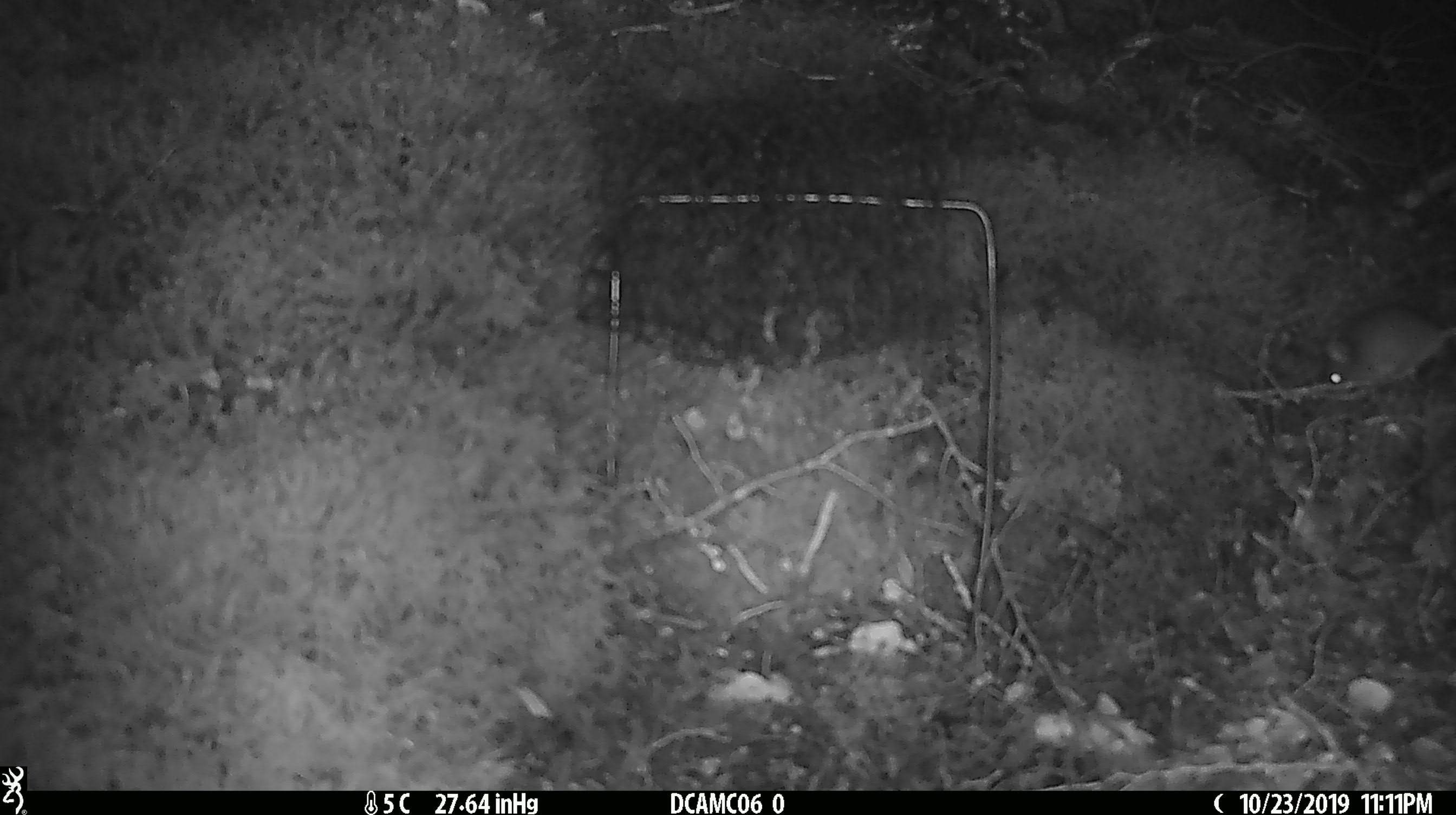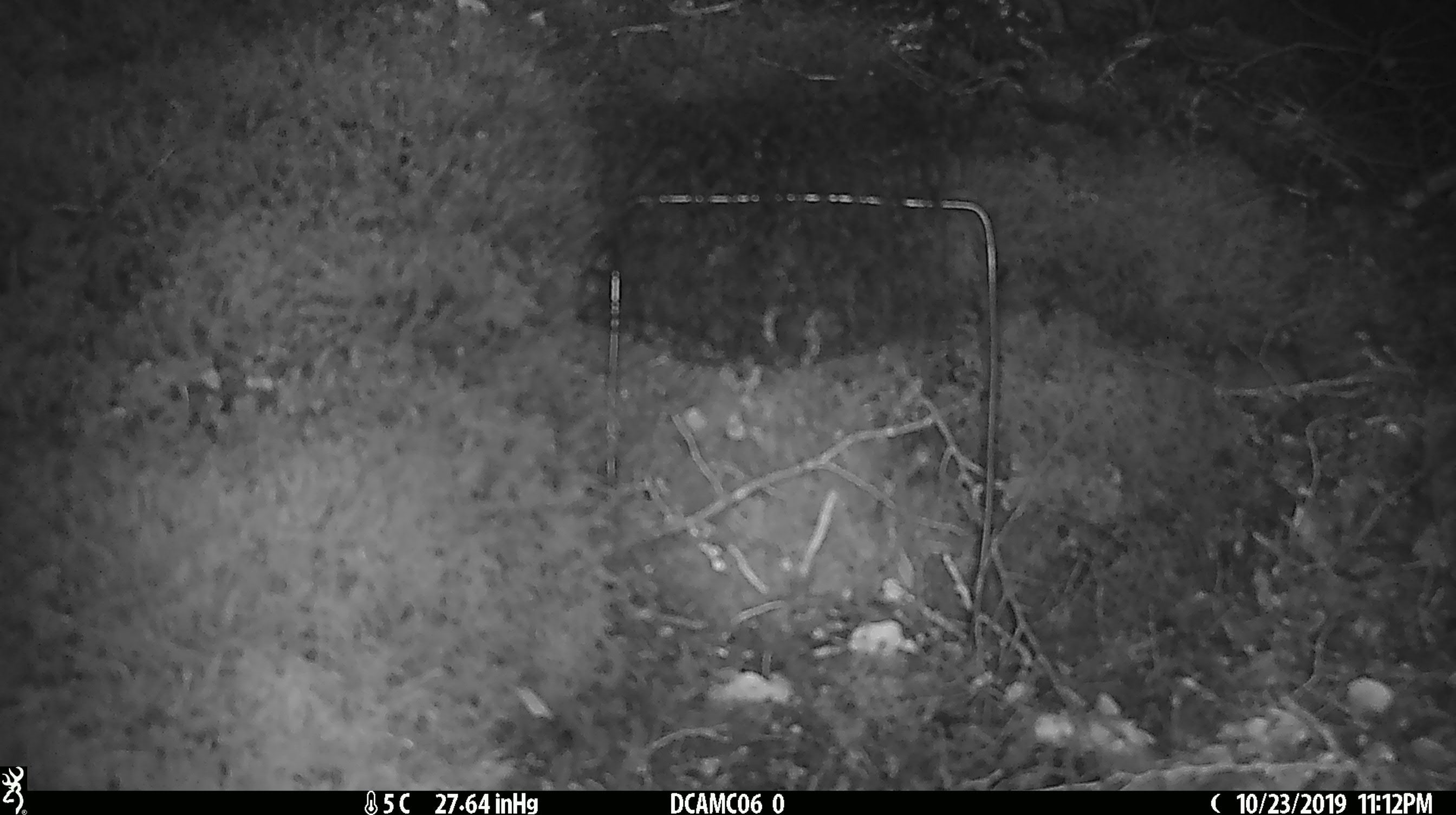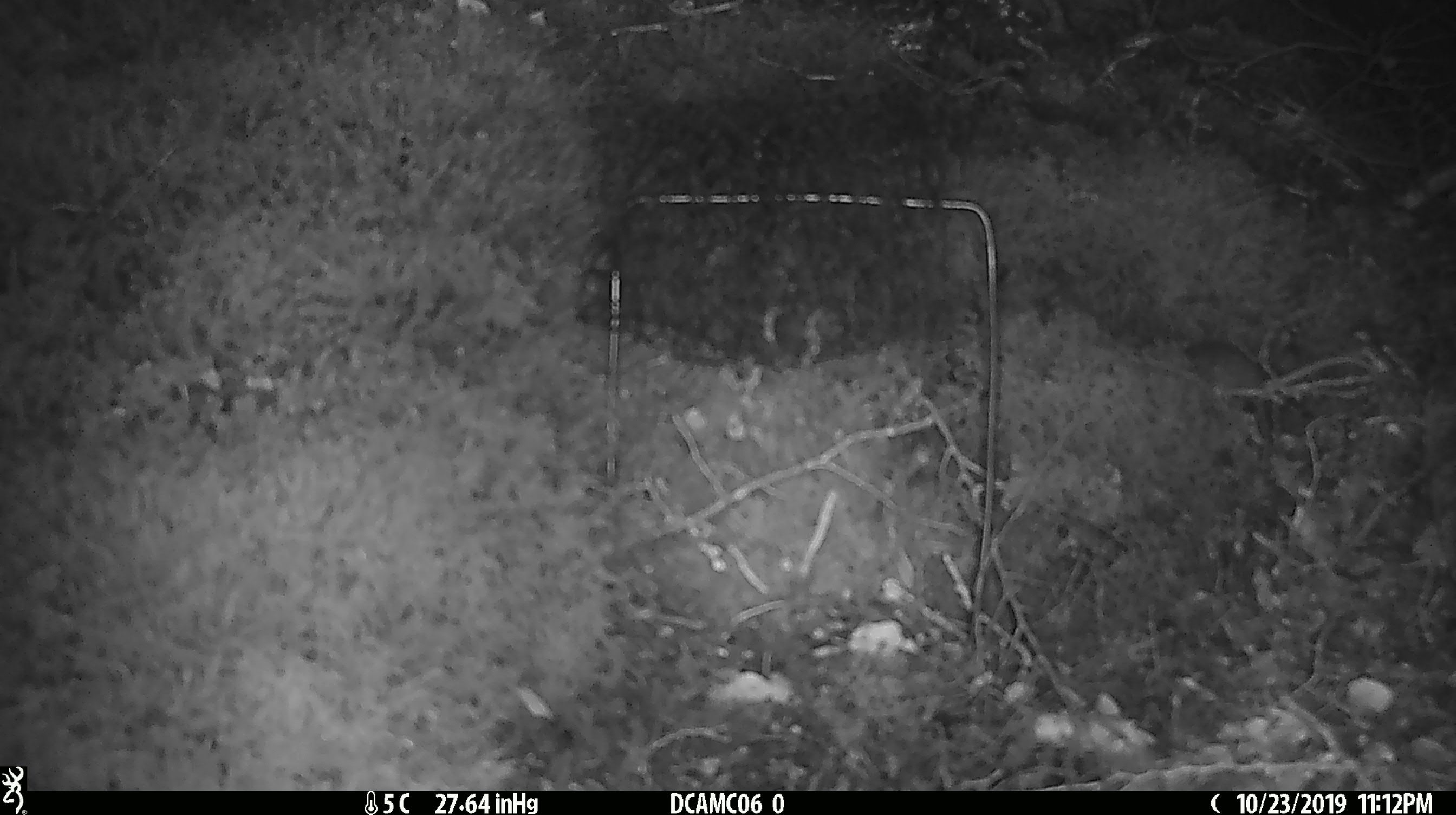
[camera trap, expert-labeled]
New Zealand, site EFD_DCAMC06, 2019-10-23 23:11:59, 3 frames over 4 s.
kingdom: Animalia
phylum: Chordata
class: Mammalia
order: Rodentia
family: Muridae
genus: Mus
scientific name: Mus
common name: mouse